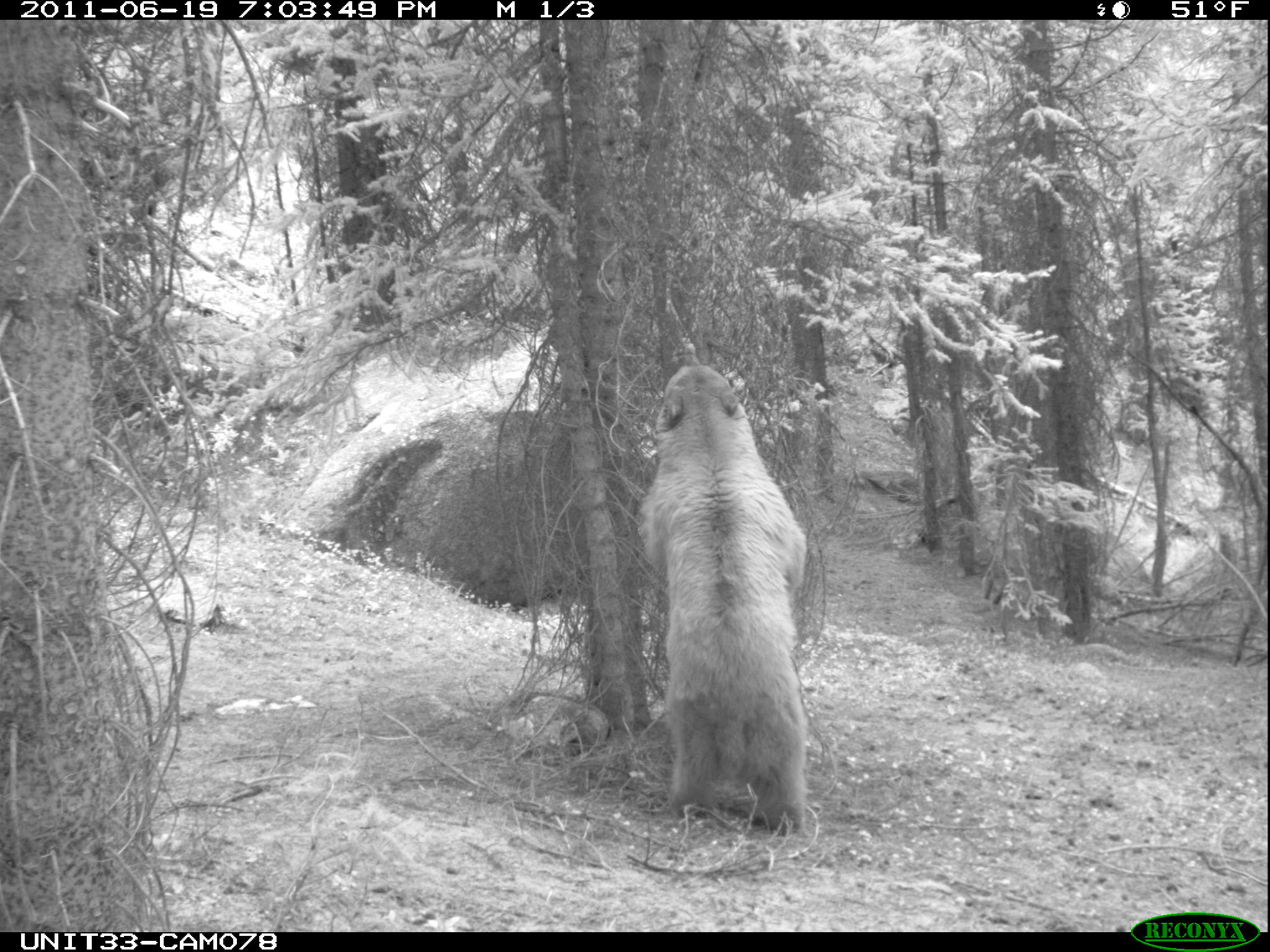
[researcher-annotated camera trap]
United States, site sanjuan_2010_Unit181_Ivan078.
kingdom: Animalia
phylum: Chordata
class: Mammalia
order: Carnivora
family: Ursidae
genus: Ursus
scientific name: Ursus americanus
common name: american black bear